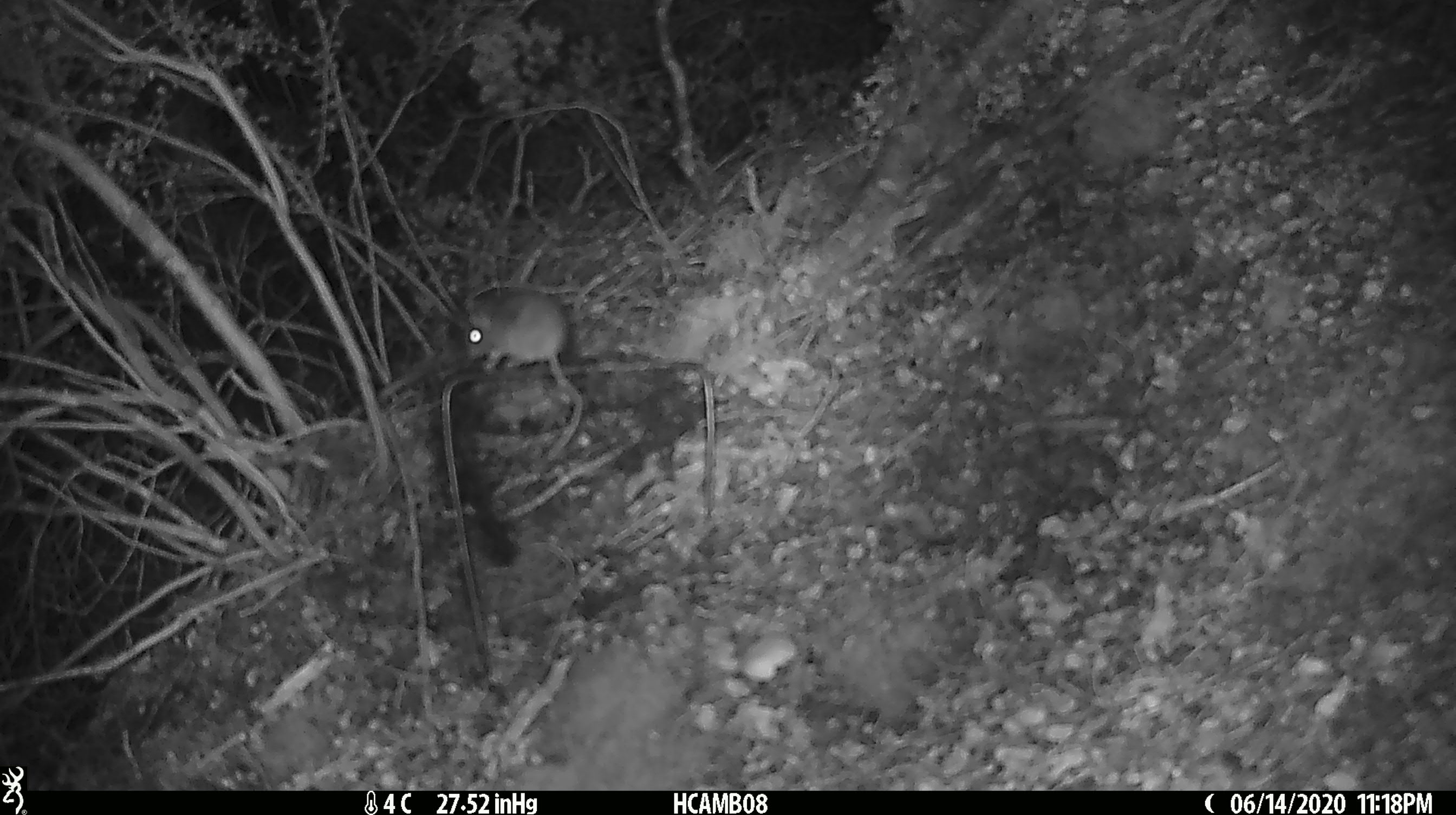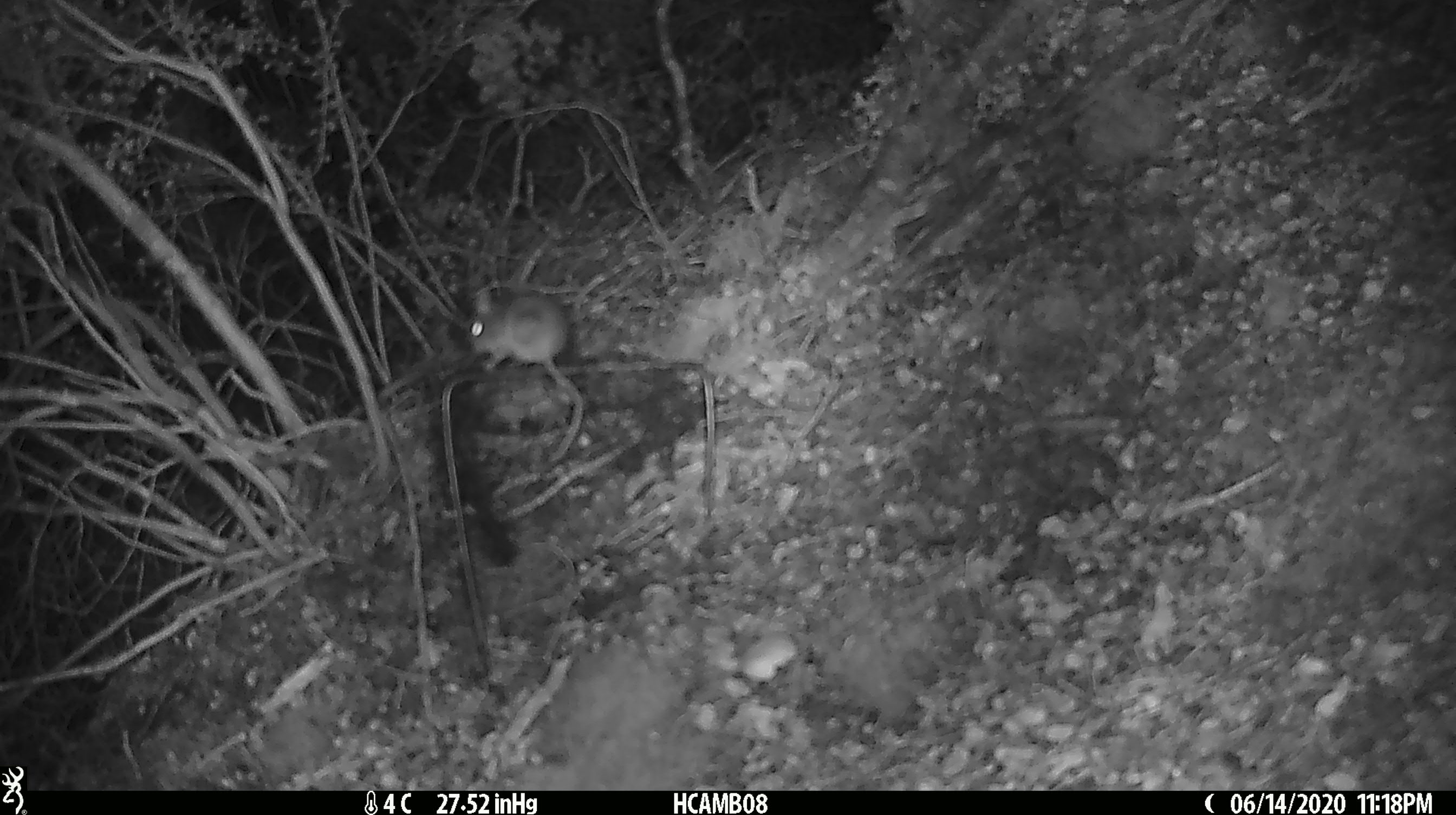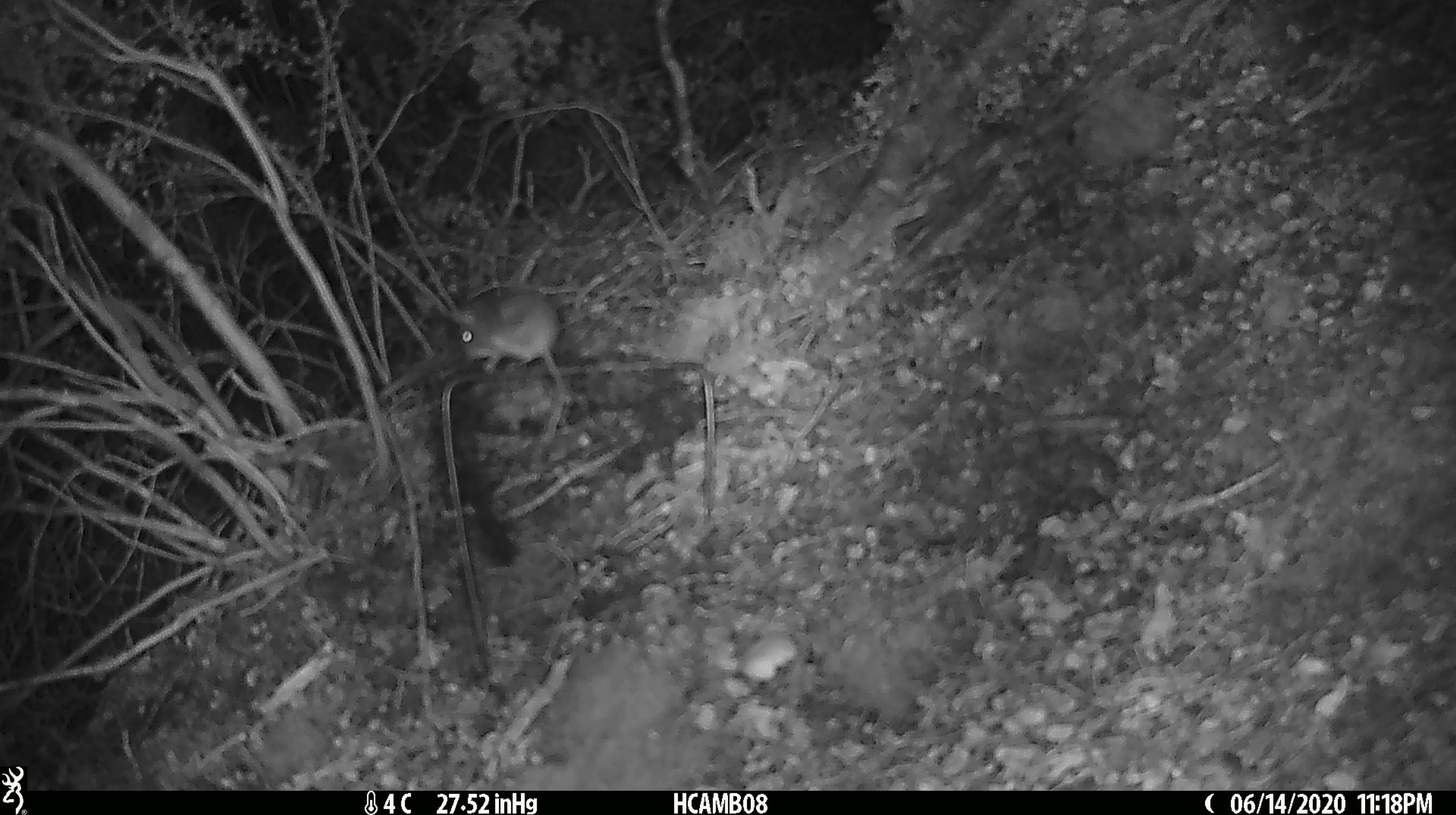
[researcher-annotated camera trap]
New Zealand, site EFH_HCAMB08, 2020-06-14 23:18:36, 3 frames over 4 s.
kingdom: Animalia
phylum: Chordata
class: Mammalia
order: Rodentia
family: Muridae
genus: Mus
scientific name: Mus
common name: mouse